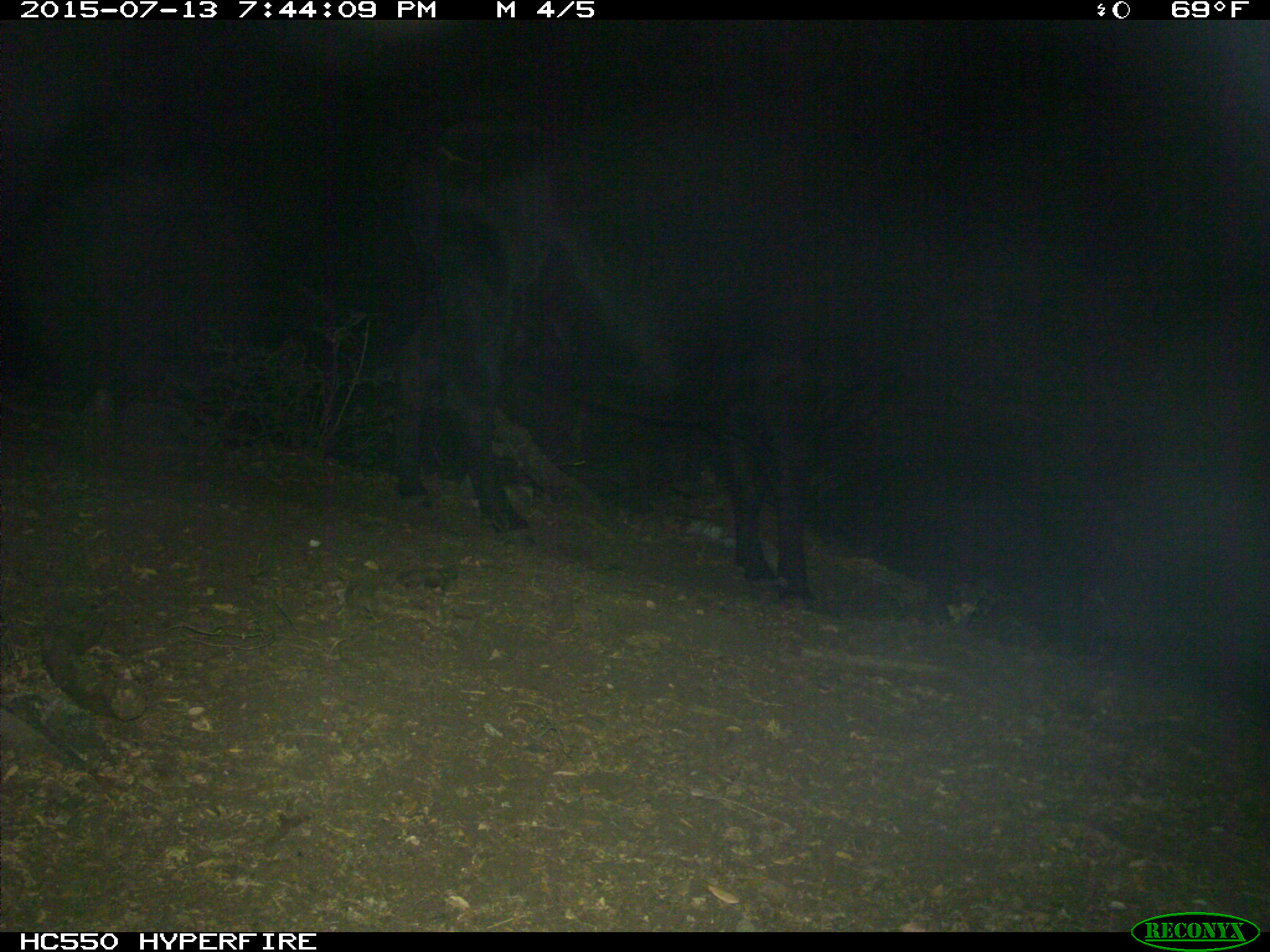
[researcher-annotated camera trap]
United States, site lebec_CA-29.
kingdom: Animalia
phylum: Chordata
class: Mammalia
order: Artiodactyla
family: Bovidae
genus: Bos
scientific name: Bos taurus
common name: domestic cow